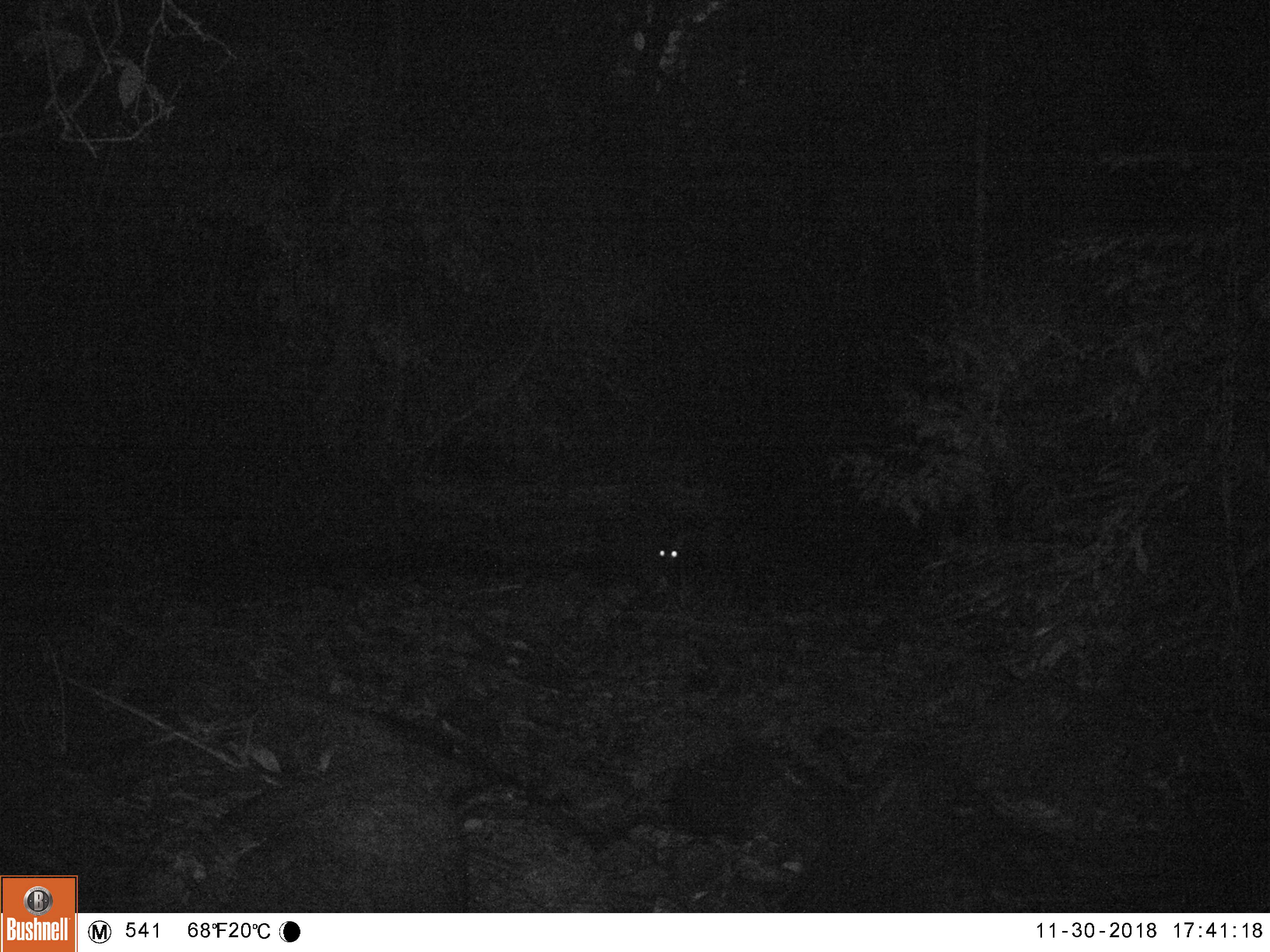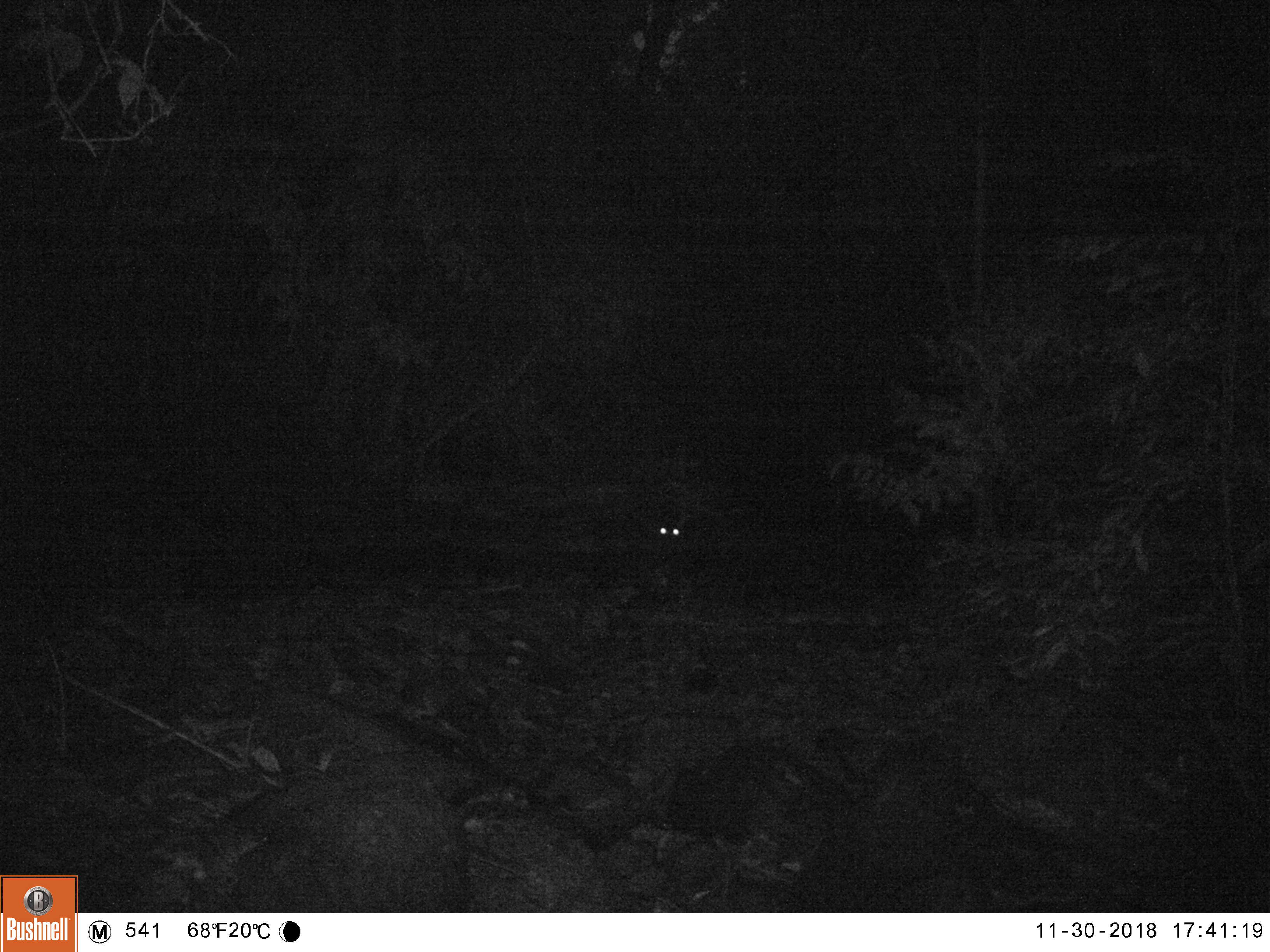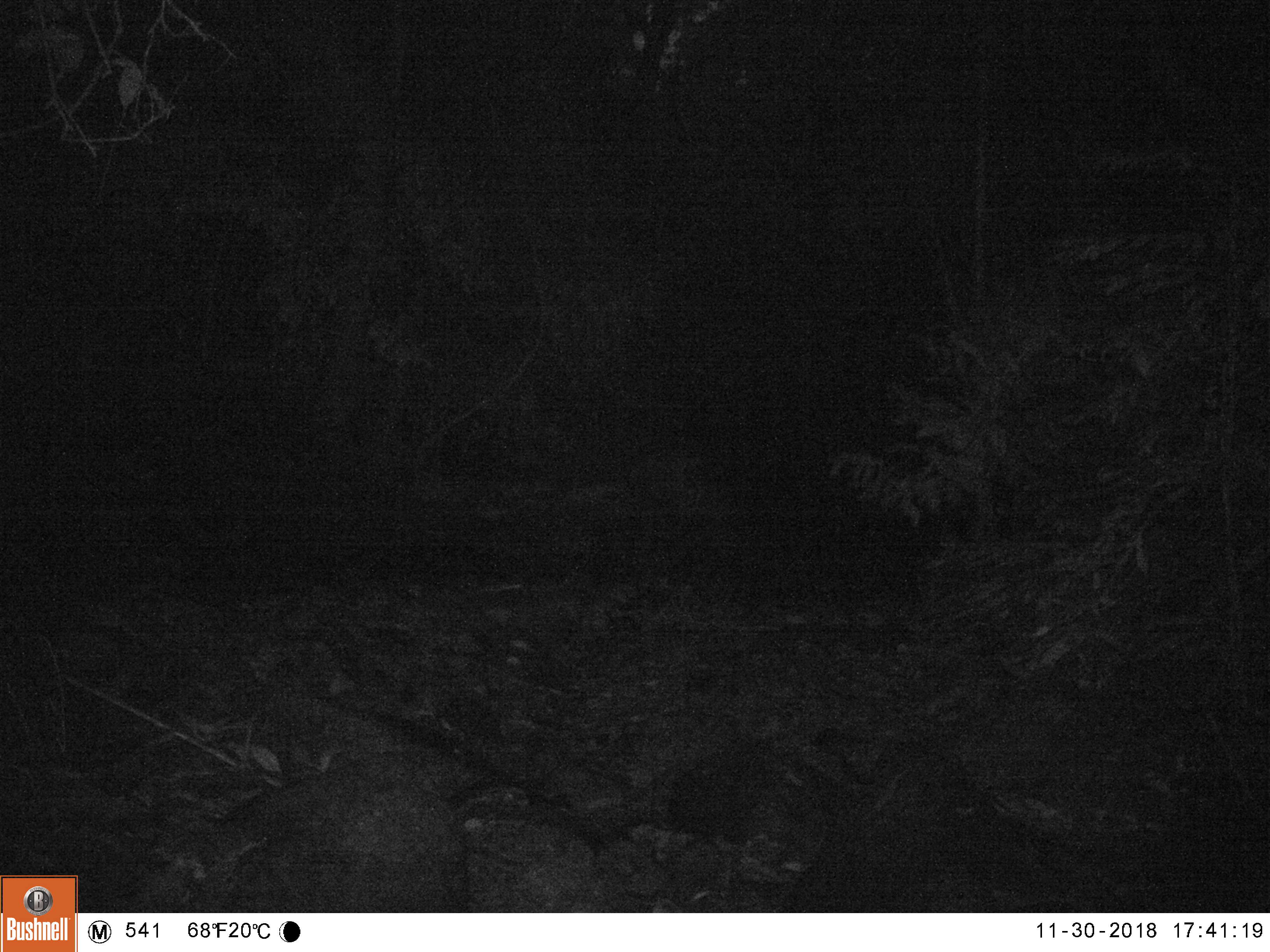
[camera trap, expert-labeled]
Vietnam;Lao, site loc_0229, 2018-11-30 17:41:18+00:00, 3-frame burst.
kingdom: Animalia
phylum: Chordata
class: Mammalia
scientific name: Mammalia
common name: mammal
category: unidentified mammal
Unidentified mammal (mammal) (Mammalia). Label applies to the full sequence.